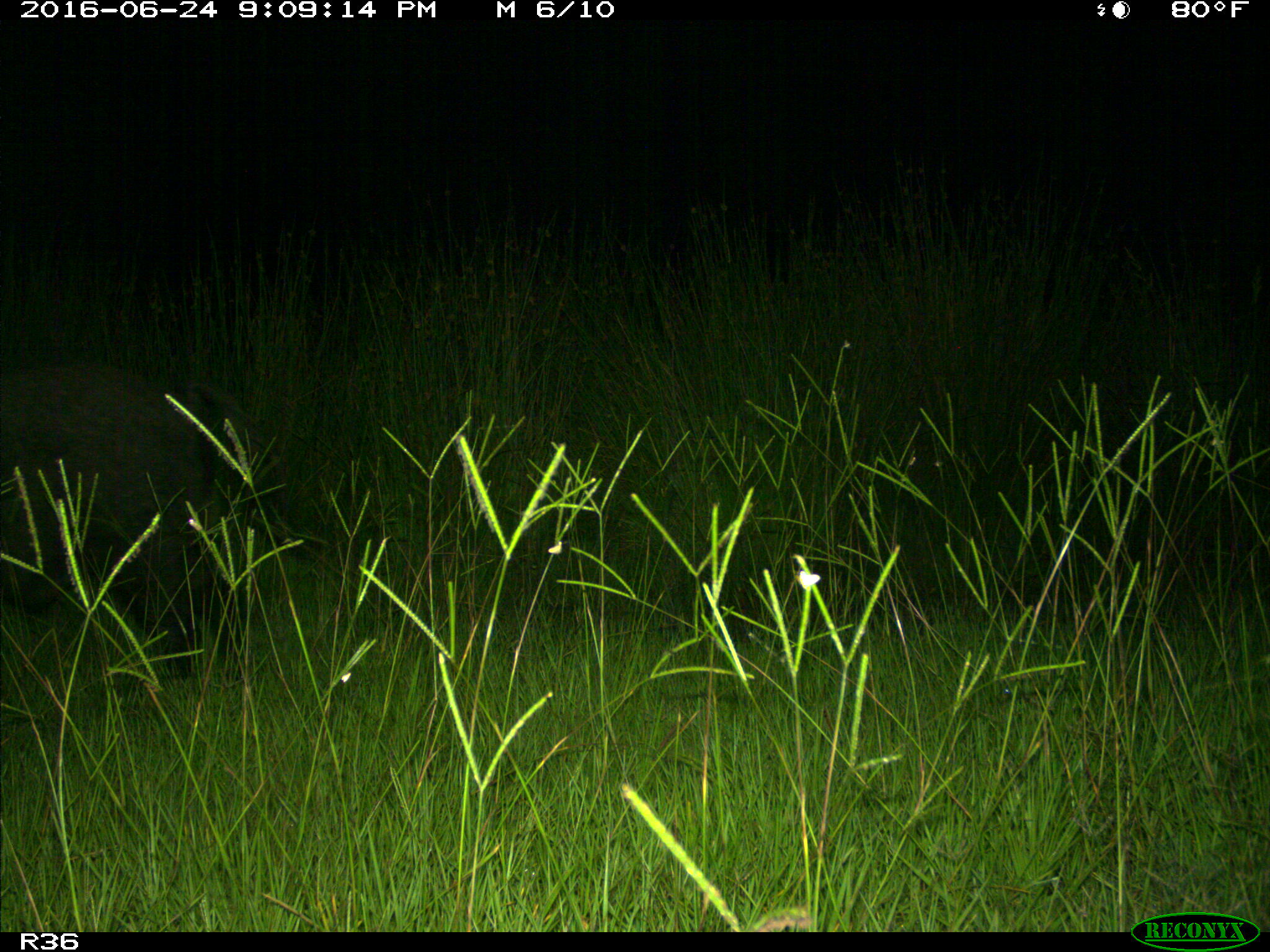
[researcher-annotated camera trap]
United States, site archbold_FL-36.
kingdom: Animalia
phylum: Chordata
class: Mammalia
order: Artiodactyla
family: Suidae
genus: Sus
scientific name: Sus scrofa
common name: wild boar